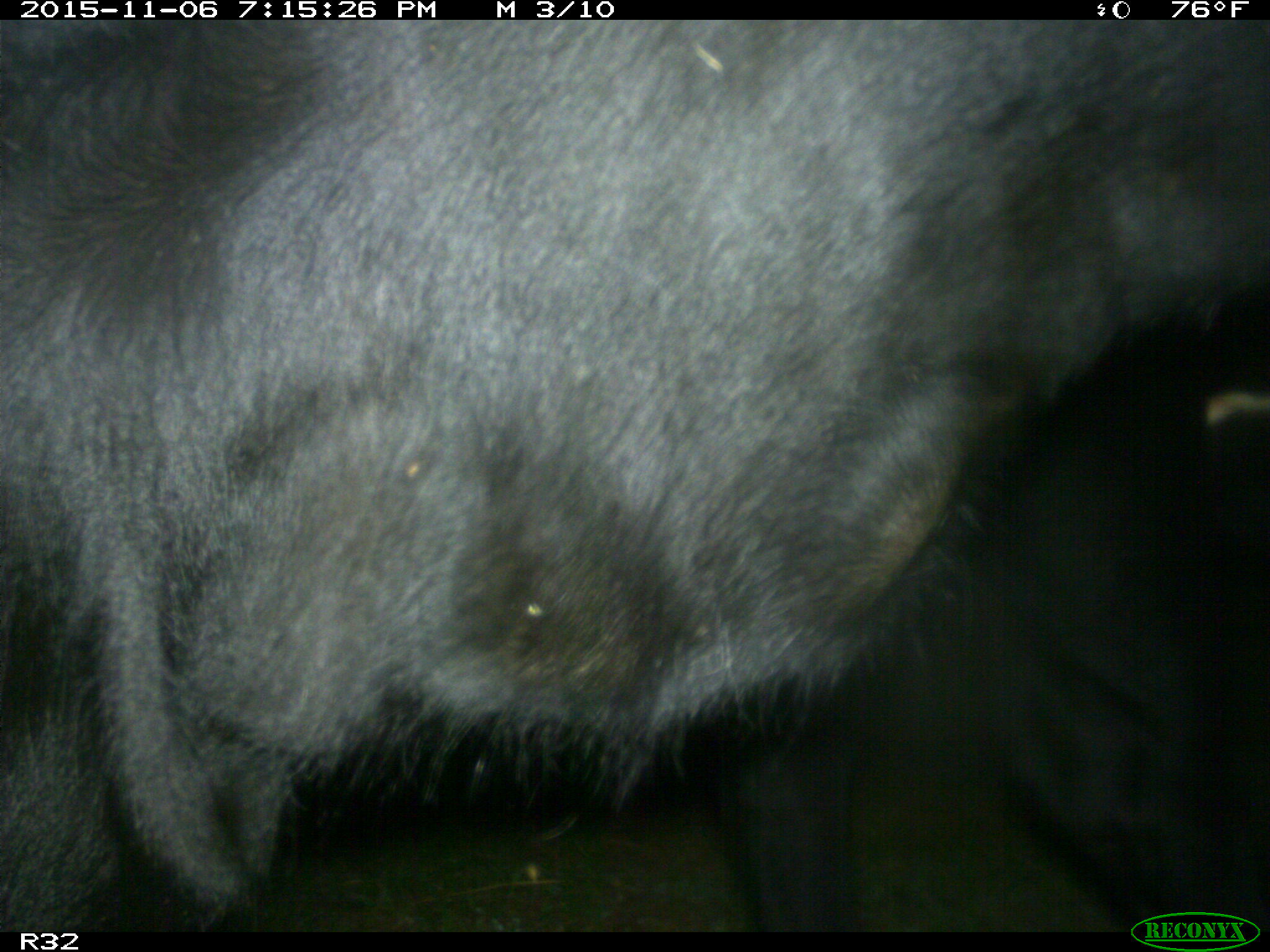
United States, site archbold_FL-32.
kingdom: Animalia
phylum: Chordata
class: Mammalia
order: Artiodactyla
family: Bovidae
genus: Bos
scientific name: Bos taurus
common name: domestic cow